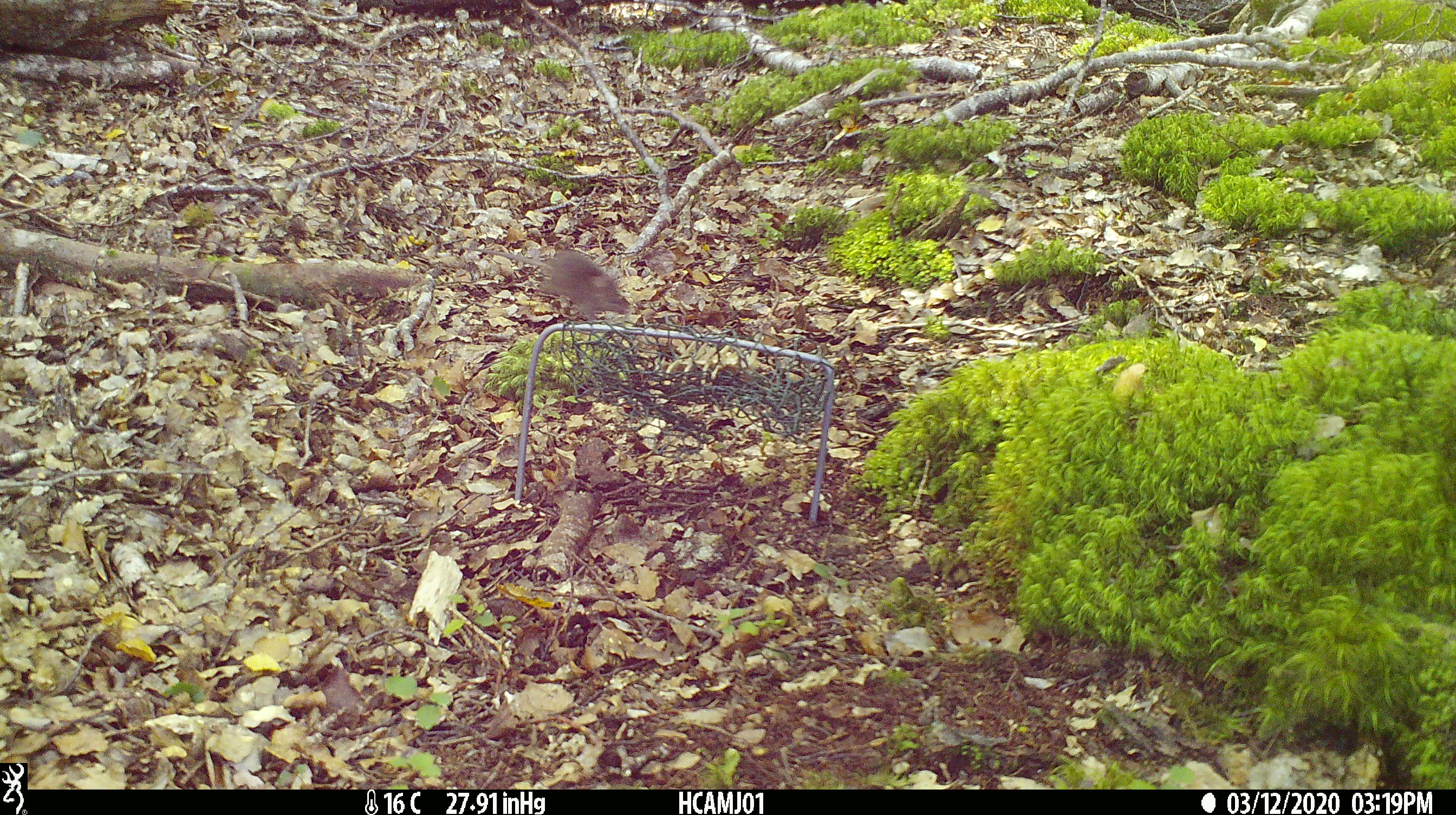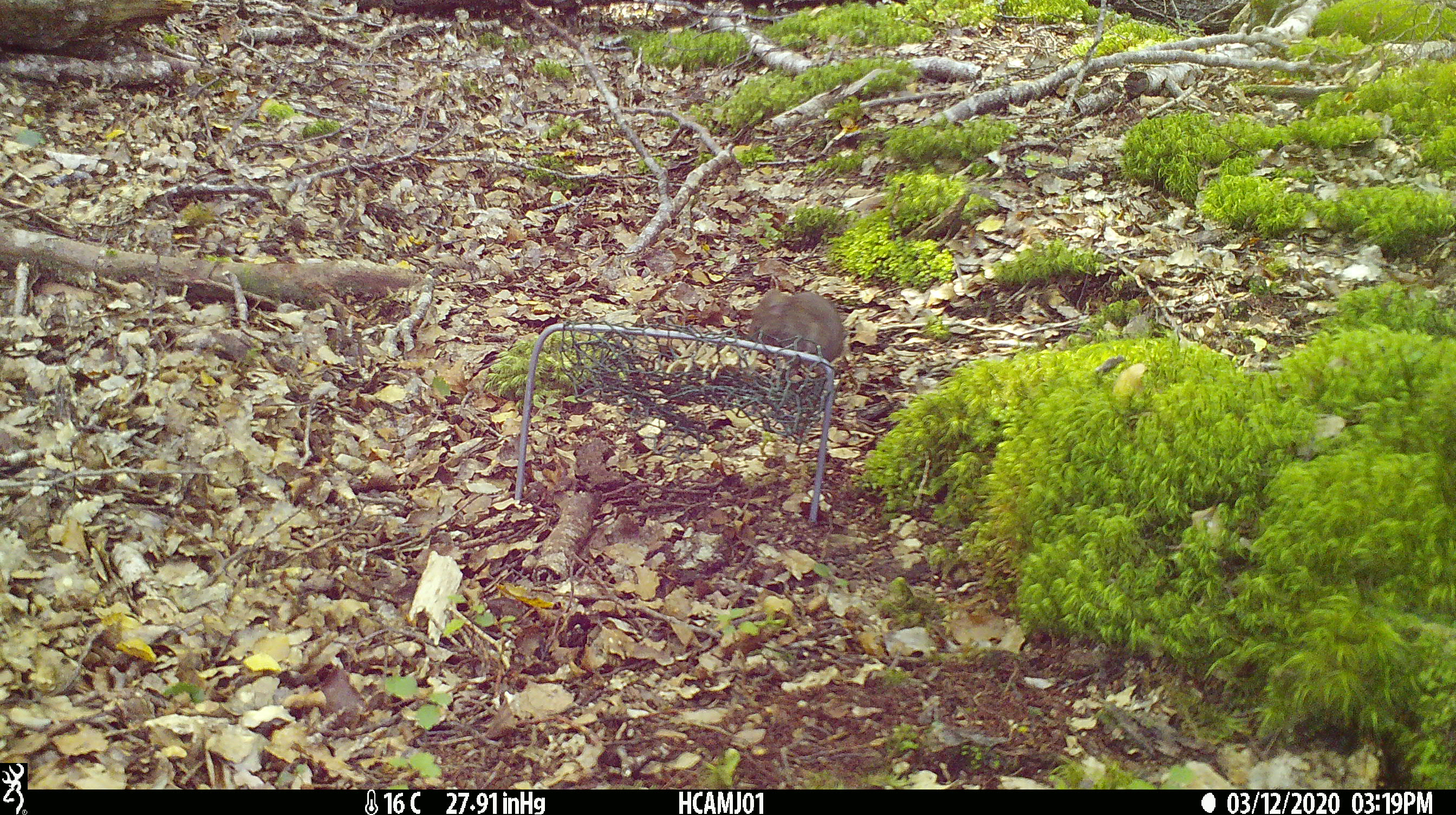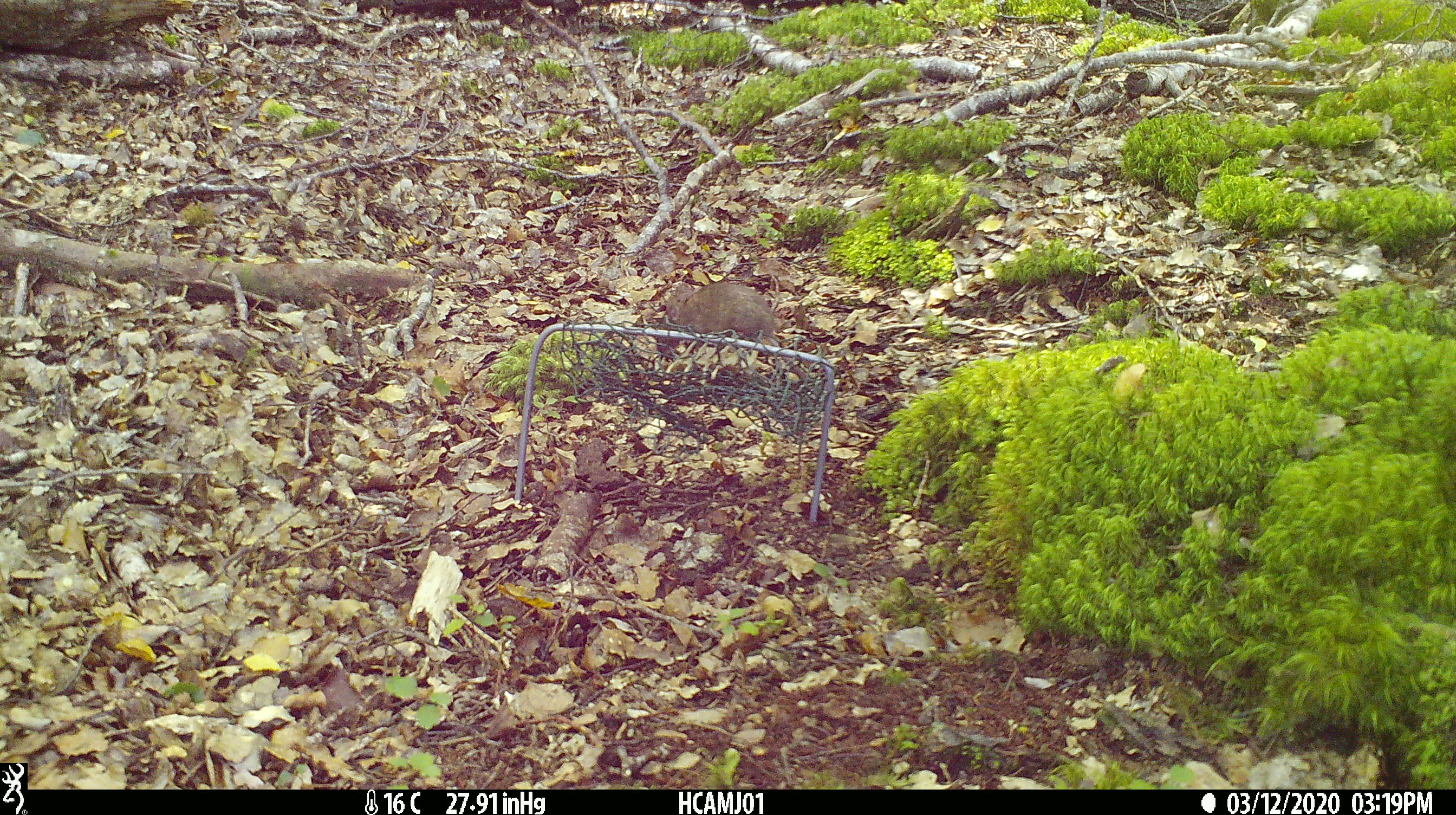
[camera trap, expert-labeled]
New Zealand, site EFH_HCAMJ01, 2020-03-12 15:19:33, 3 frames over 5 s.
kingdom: Animalia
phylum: Chordata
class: Mammalia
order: Rodentia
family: Muridae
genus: Mus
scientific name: Mus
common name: mouse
Mouse (Mus).